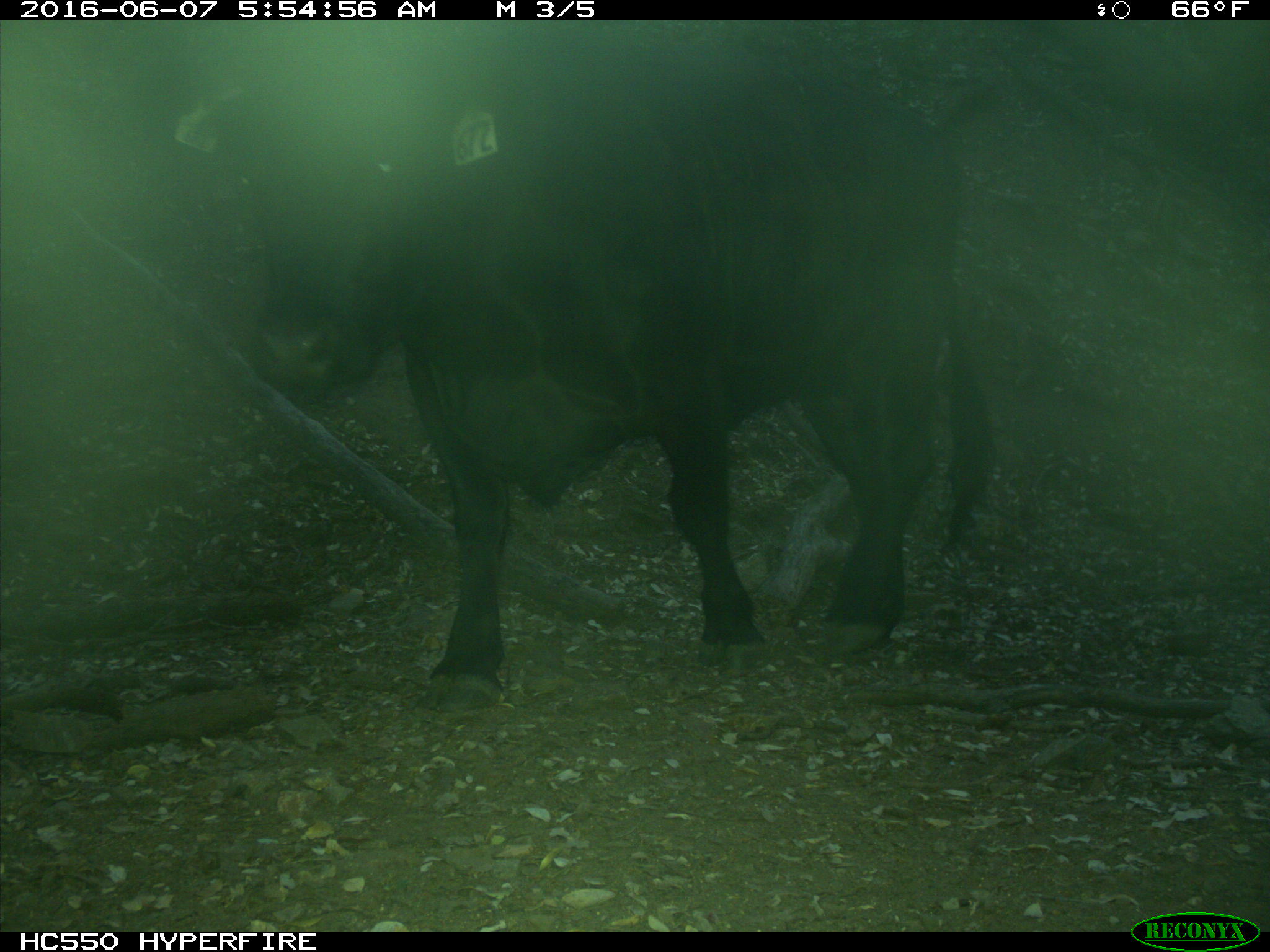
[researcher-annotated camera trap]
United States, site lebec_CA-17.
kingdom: Animalia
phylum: Chordata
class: Mammalia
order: Artiodactyla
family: Bovidae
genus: Bos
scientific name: Bos taurus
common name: domestic cow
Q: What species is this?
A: Bos taurus (domestic cow).